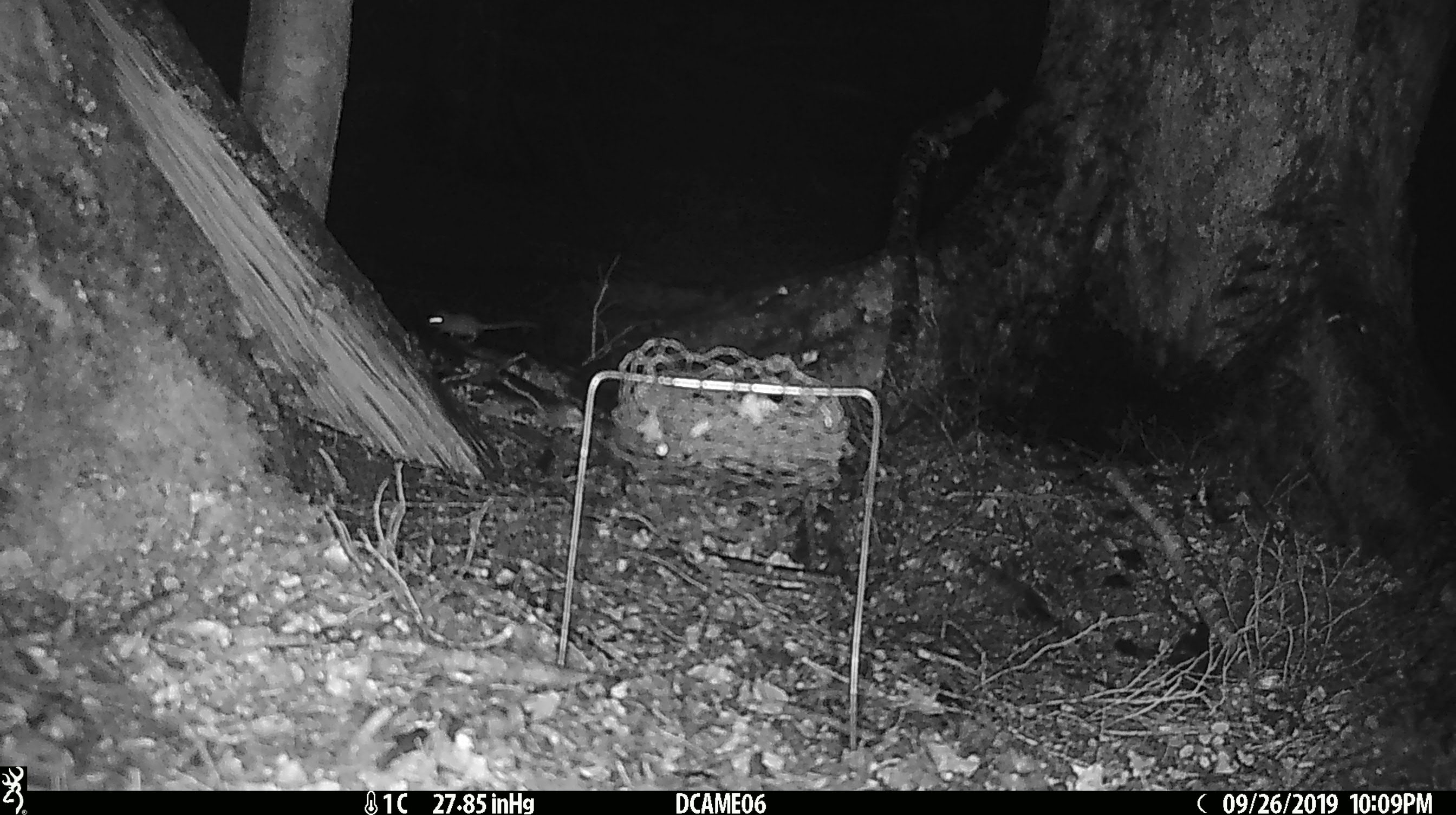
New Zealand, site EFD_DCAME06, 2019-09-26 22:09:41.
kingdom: Animalia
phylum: Chordata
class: Mammalia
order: Rodentia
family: Muridae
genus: Mus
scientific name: Mus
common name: mouse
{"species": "mouse (Mus)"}